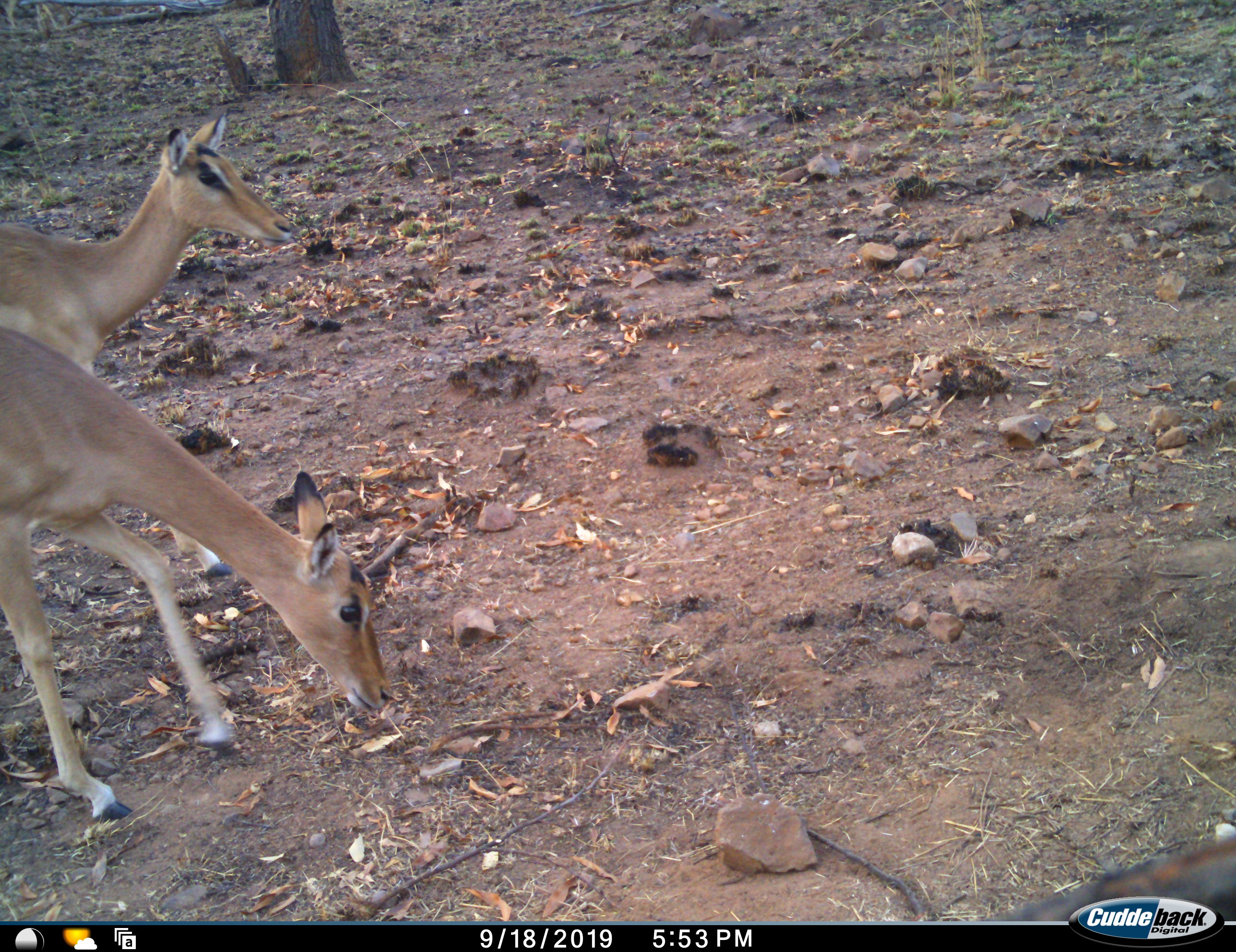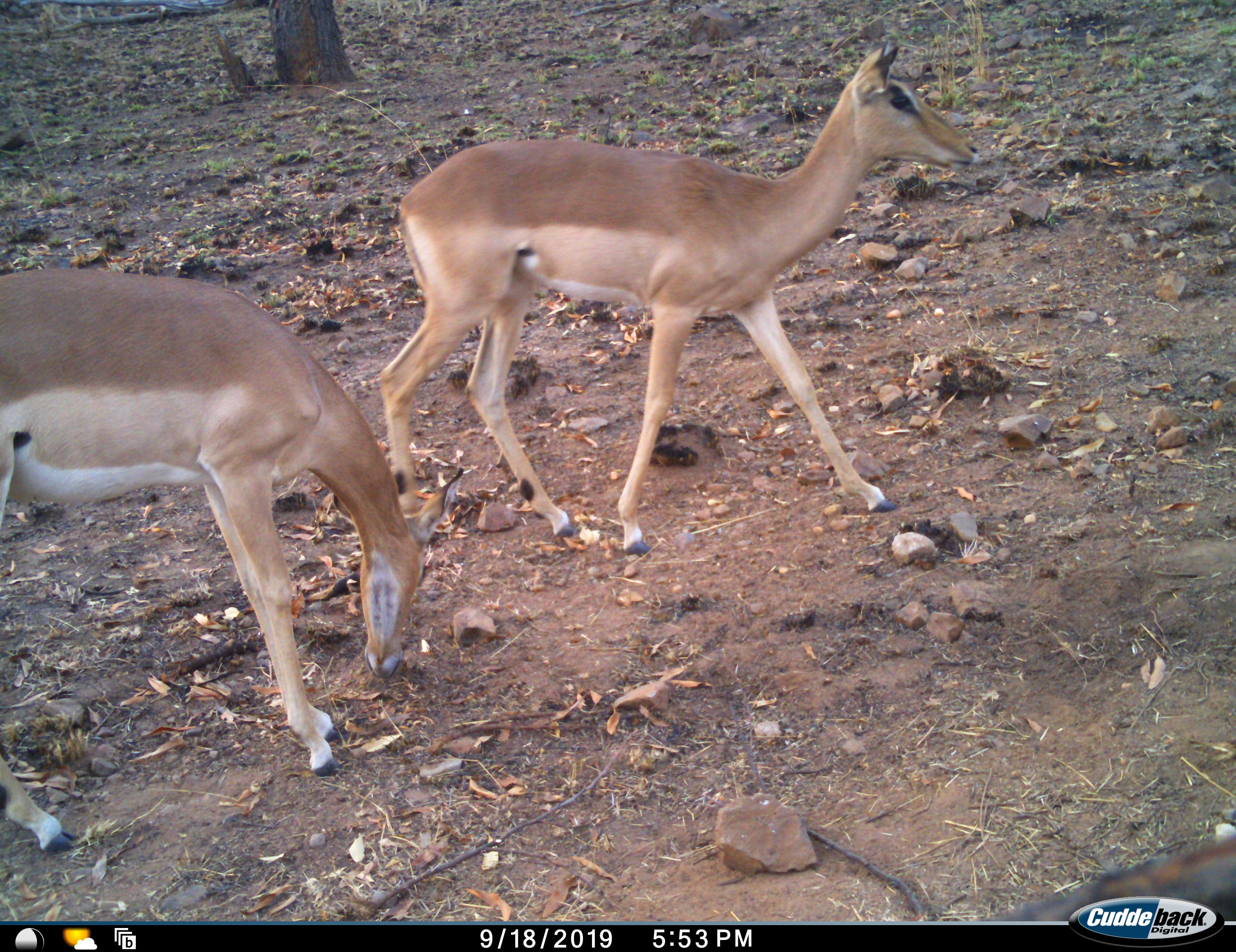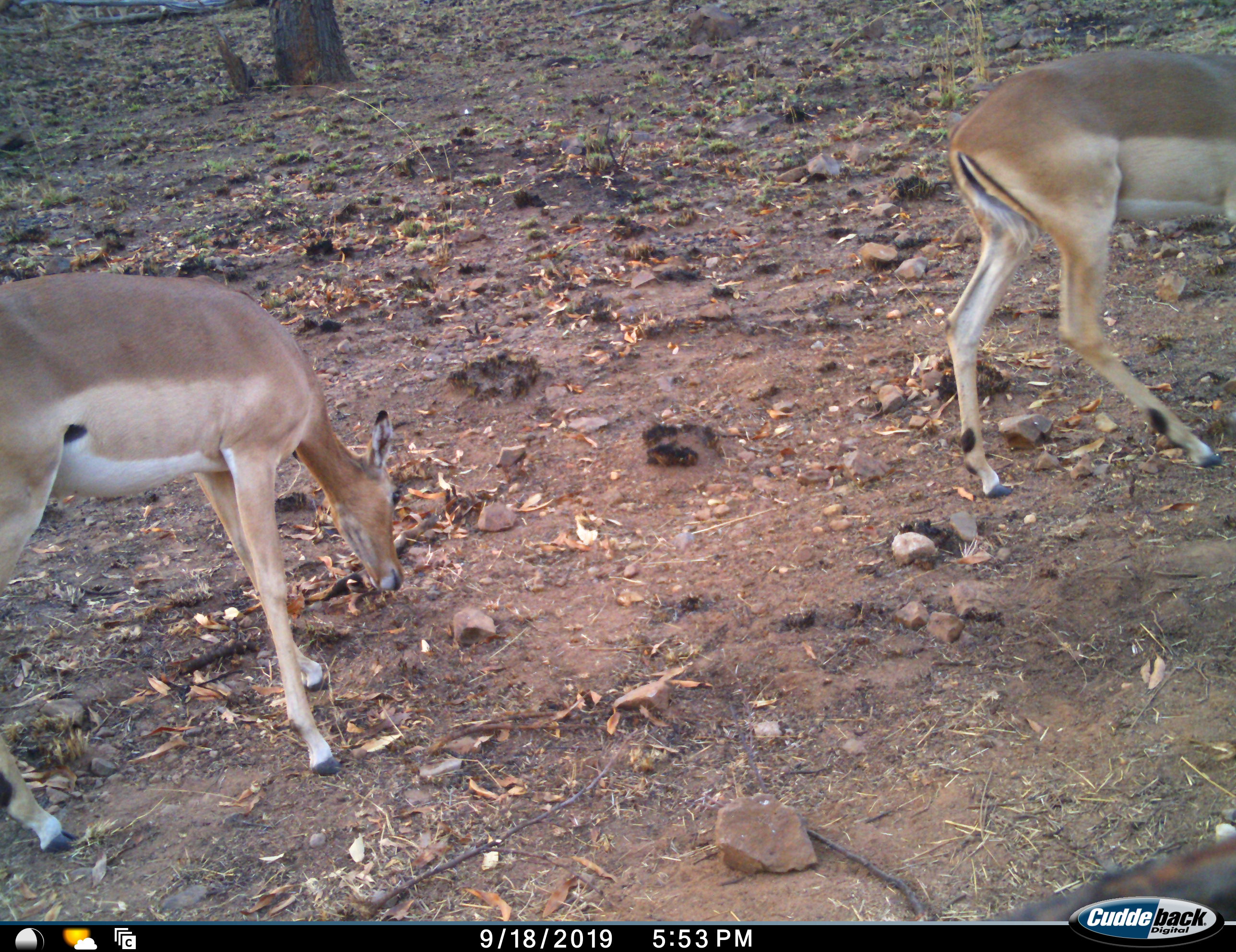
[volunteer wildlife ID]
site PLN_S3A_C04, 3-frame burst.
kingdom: Animalia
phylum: Chordata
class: Mammalia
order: Artiodactyla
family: Bovidae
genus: Aepyceros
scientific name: Aepyceros melampus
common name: impala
Impala (Aepyceros melampus), count 2. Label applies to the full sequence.